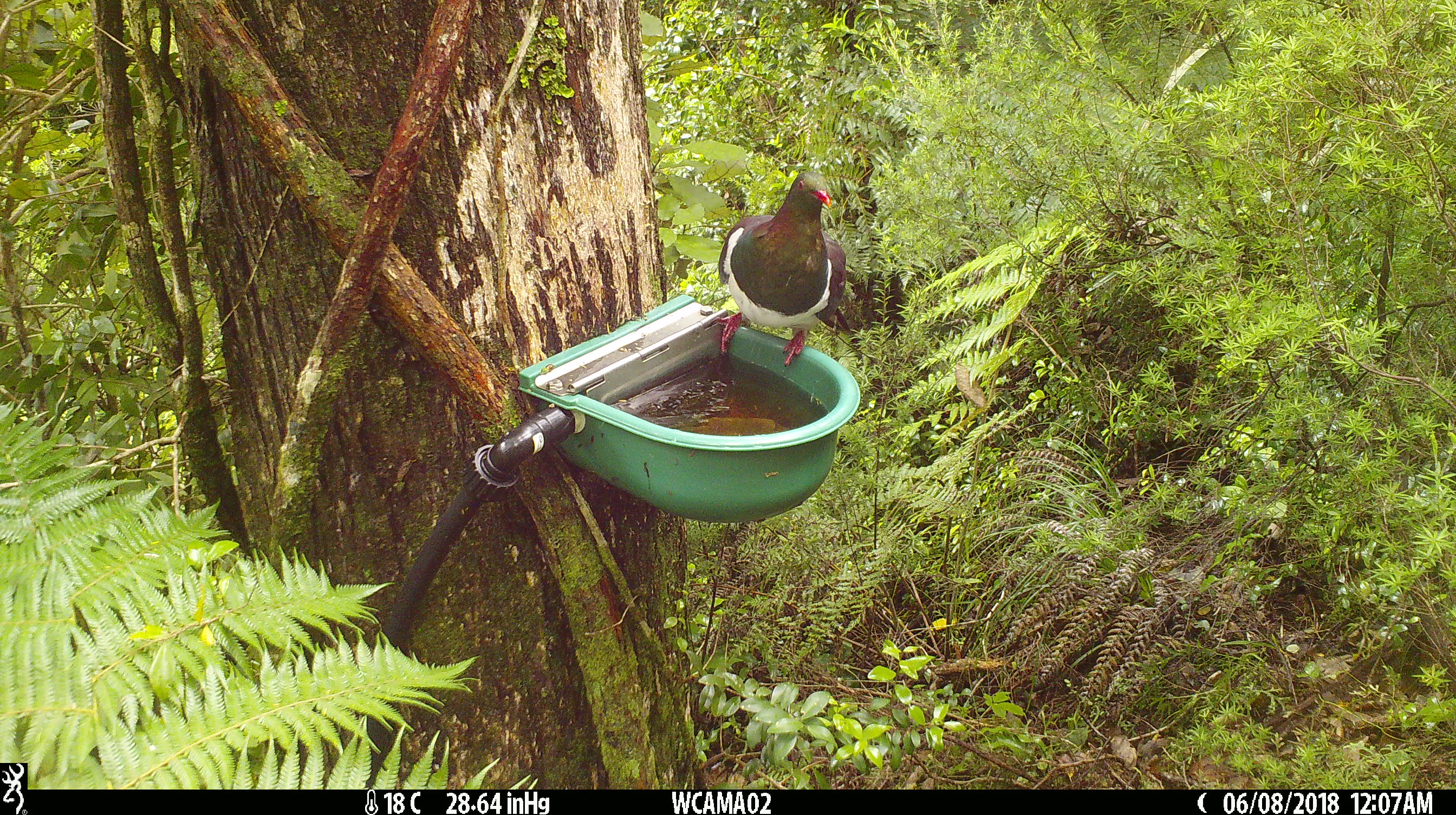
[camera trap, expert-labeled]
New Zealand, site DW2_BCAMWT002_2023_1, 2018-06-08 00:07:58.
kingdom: Animalia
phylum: Chordata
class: Aves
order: Columbiformes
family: Columbidae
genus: Hemiphaga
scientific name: Hemiphaga novaeseelandiae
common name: new zealand pigeon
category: kereru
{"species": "kereru (new zealand pigeon) (Hemiphaga novaeseelandiae)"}